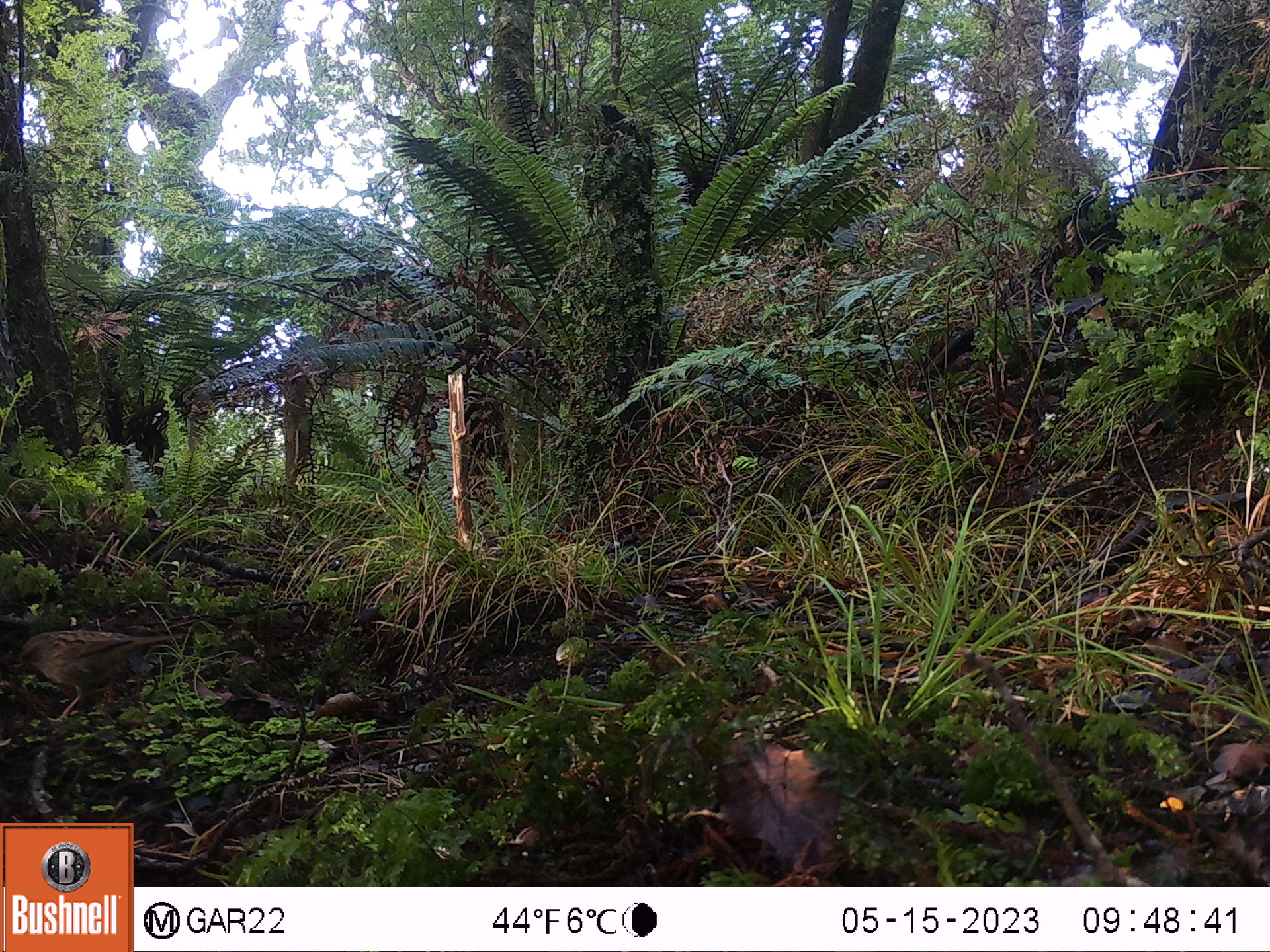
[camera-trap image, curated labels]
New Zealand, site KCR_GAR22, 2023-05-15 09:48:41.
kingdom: Animalia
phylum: Chordata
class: Aves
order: Passeriformes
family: Prunellidae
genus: Prunella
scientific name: Prunella modularis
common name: dunnock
Dunnock (Prunella modularis).